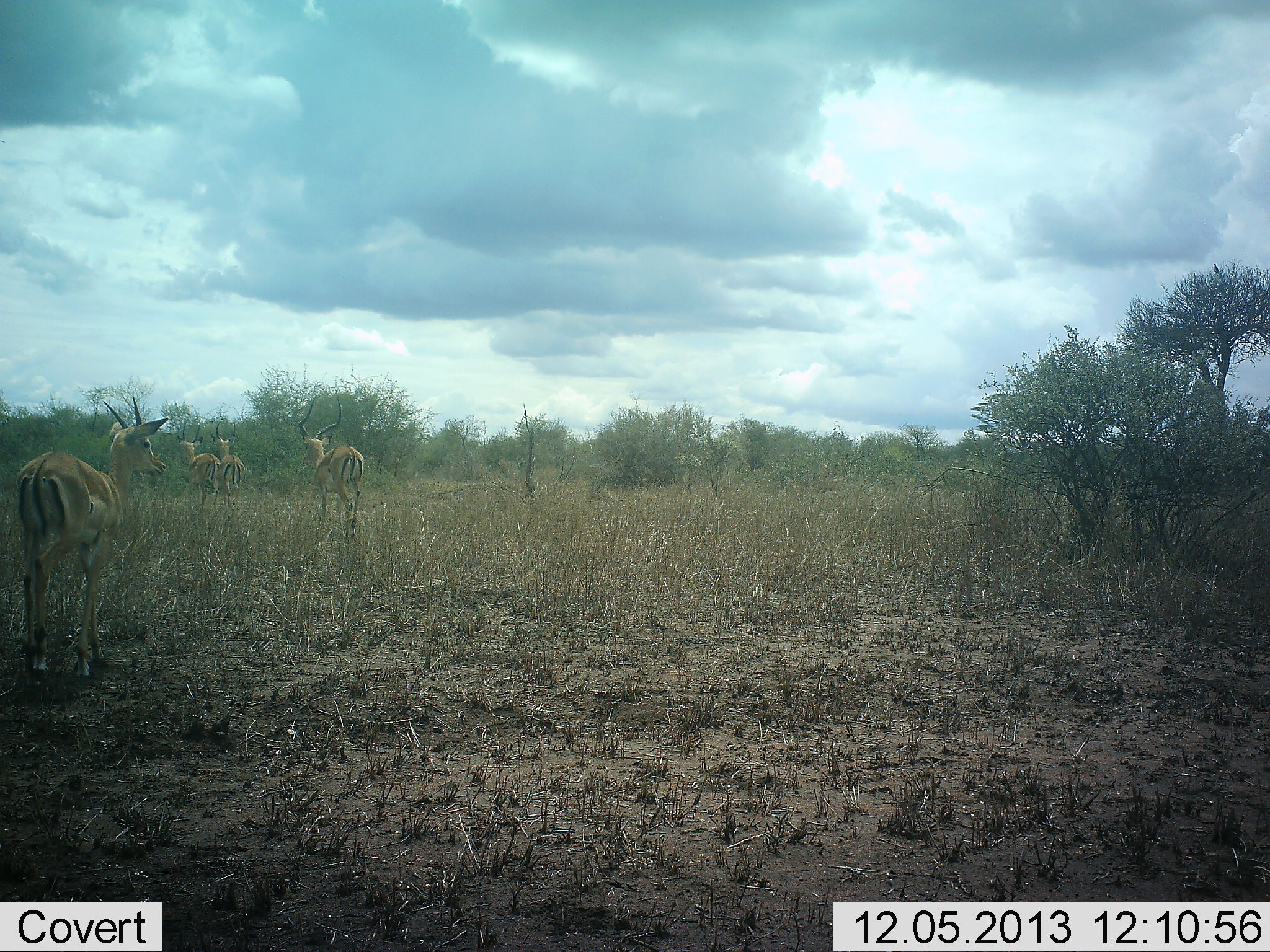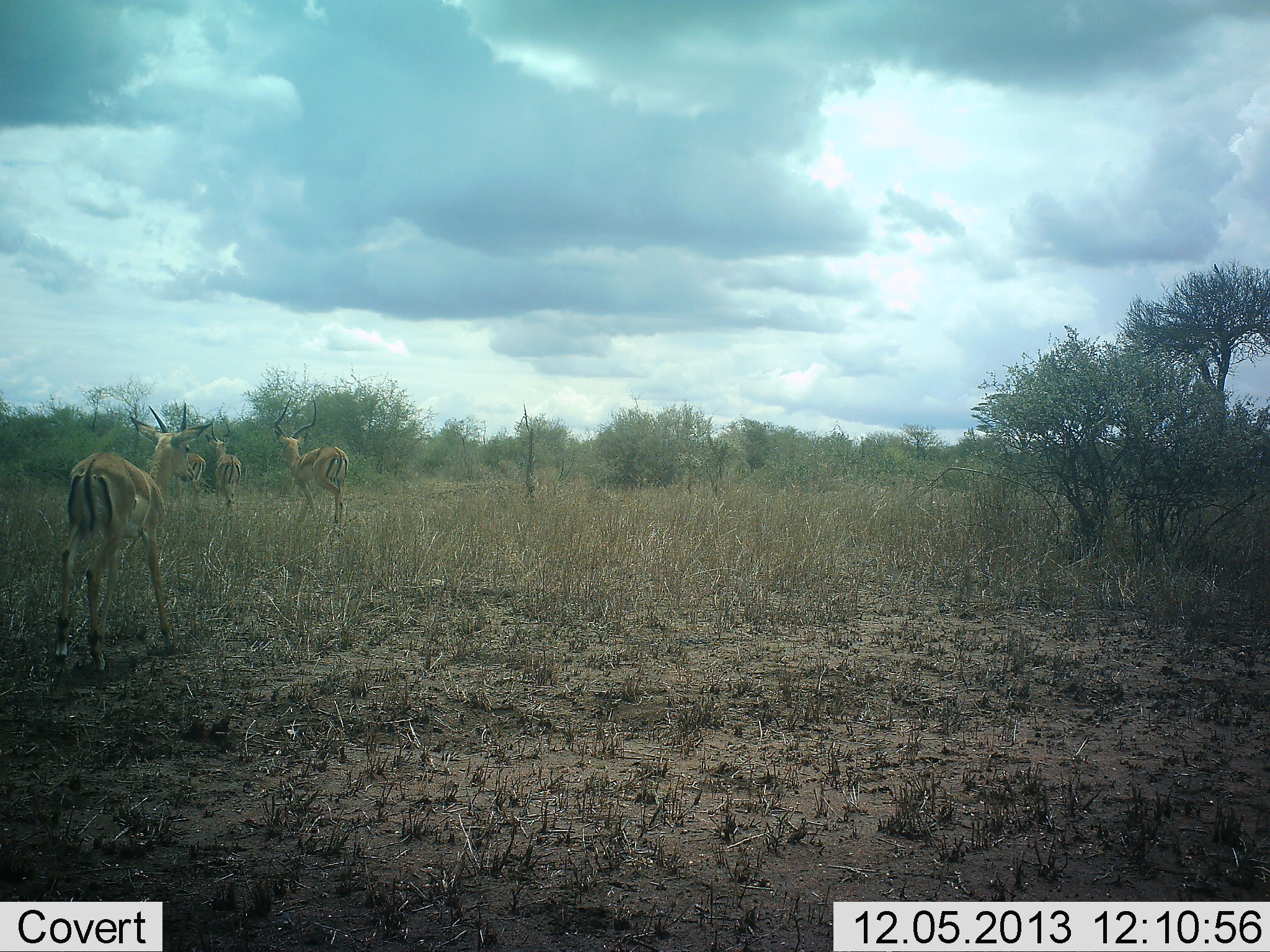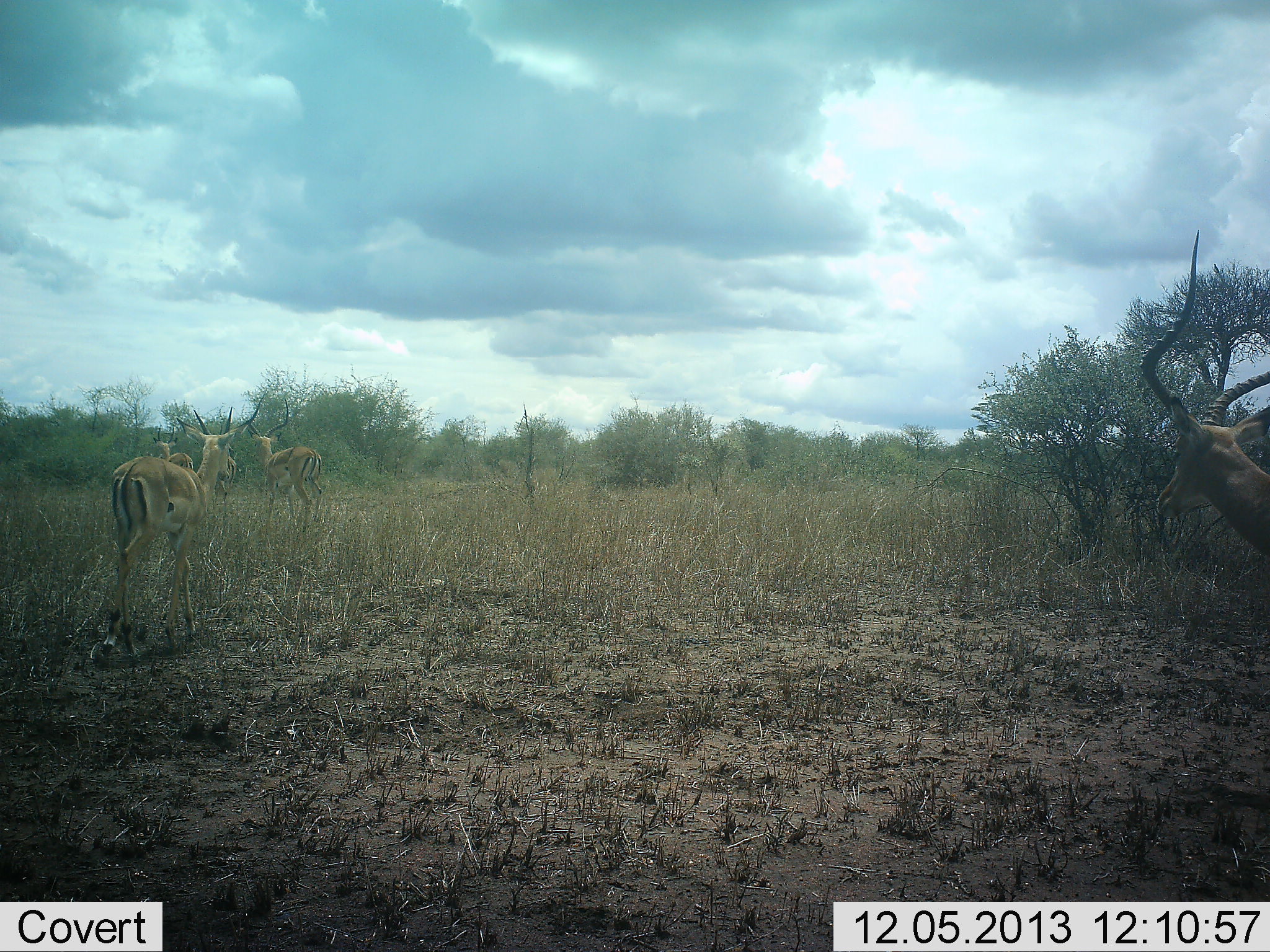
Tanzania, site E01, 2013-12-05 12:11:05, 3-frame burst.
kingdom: Animalia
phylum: Chordata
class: Mammalia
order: Artiodactyla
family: Bovidae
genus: Aepyceros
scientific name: Aepyceros melampus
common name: impala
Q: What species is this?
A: Impala (Aepyceros melampus).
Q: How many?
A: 5.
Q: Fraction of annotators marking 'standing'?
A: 0%.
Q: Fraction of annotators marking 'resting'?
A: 0%.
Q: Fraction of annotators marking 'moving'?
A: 90%.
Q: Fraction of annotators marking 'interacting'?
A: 0%.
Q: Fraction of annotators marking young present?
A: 0%.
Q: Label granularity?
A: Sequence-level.